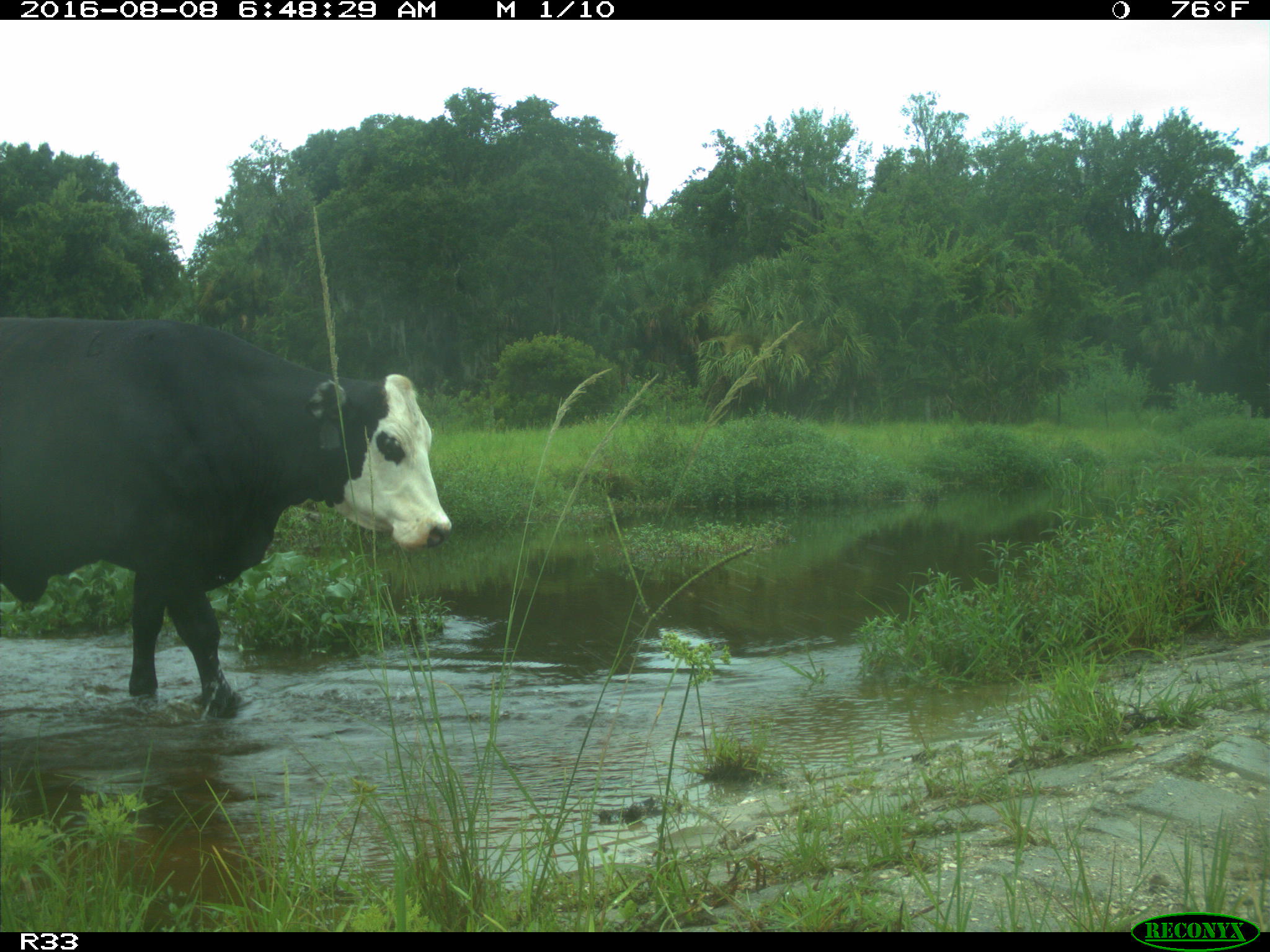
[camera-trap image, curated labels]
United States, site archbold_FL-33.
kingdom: Animalia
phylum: Chordata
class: Mammalia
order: Artiodactyla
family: Bovidae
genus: Bos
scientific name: Bos taurus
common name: domestic cow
Bos taurus (domestic cow).